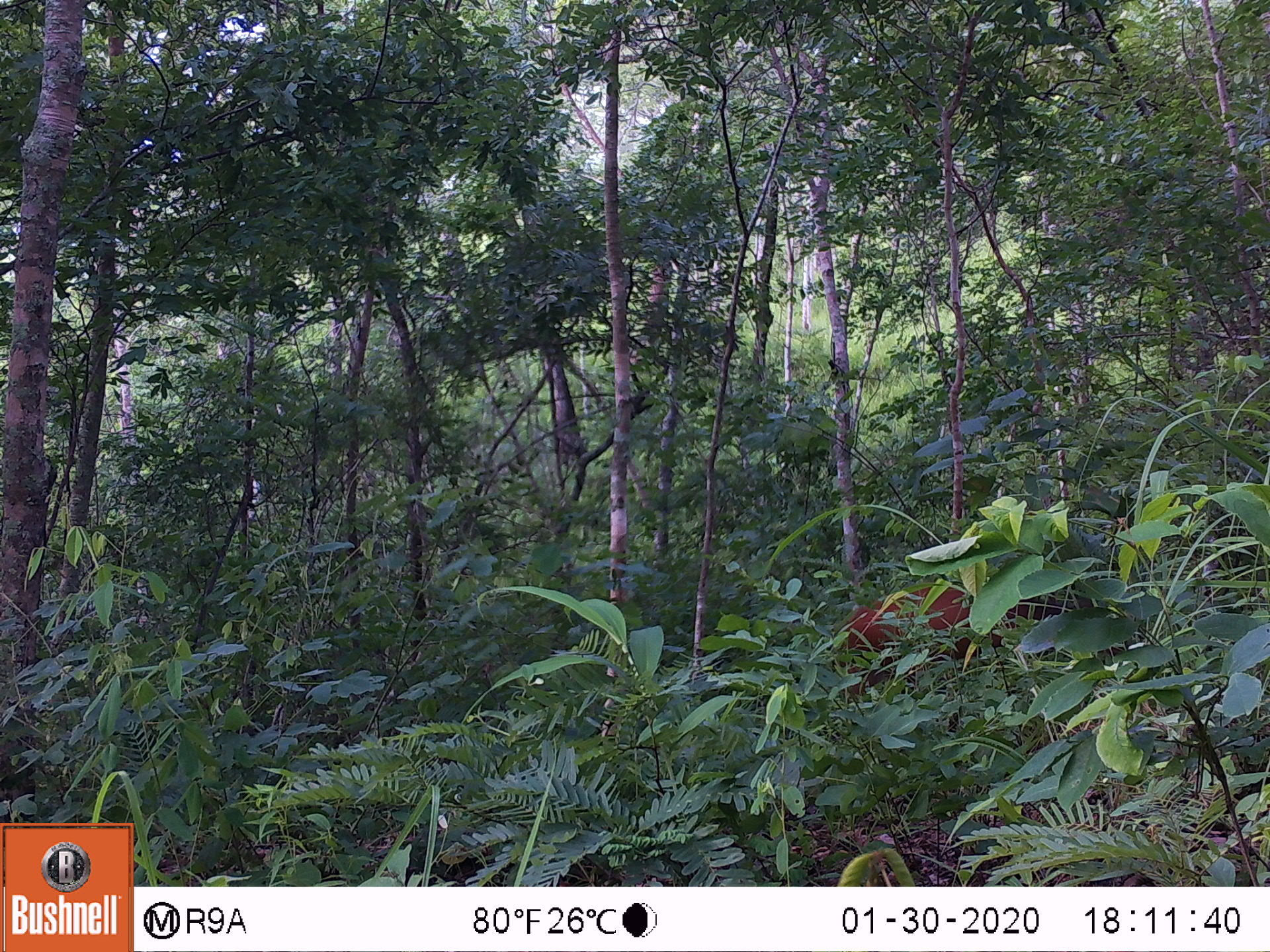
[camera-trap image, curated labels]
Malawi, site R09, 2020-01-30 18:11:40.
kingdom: Animalia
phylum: Chordata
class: Mammalia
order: Artiodactyla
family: Bovidae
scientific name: Antilopinae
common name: small antelope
Small antelope (Antilopinae), count 1.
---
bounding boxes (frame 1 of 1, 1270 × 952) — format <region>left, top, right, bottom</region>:
small antelope: <region>808, 564, 1074, 719</region>